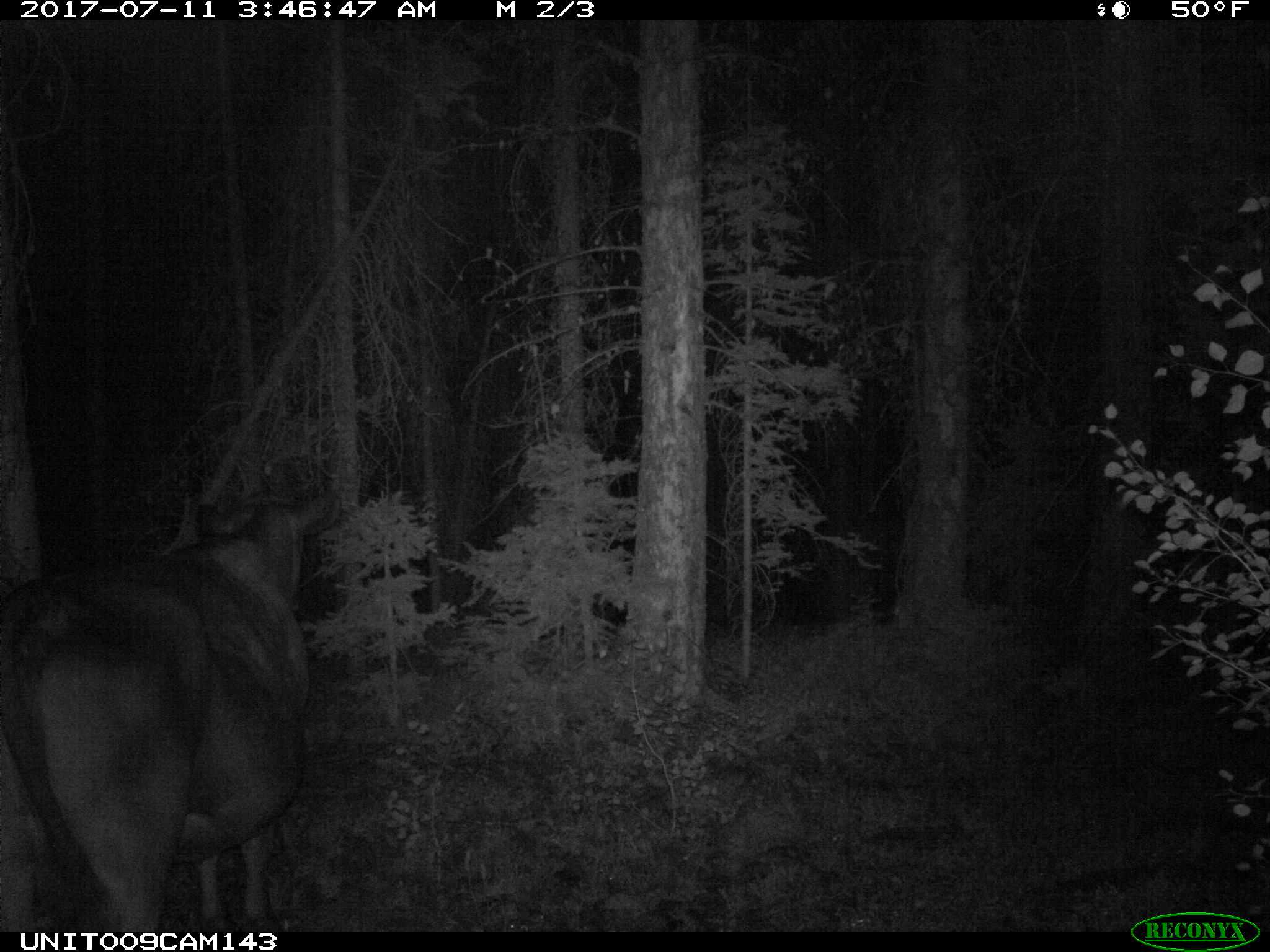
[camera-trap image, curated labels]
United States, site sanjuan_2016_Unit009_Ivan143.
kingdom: Animalia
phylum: Chordata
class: Mammalia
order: Artiodactyla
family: Bovidae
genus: Bos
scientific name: Bos taurus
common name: domestic cow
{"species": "Bos taurus (domestic cow)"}